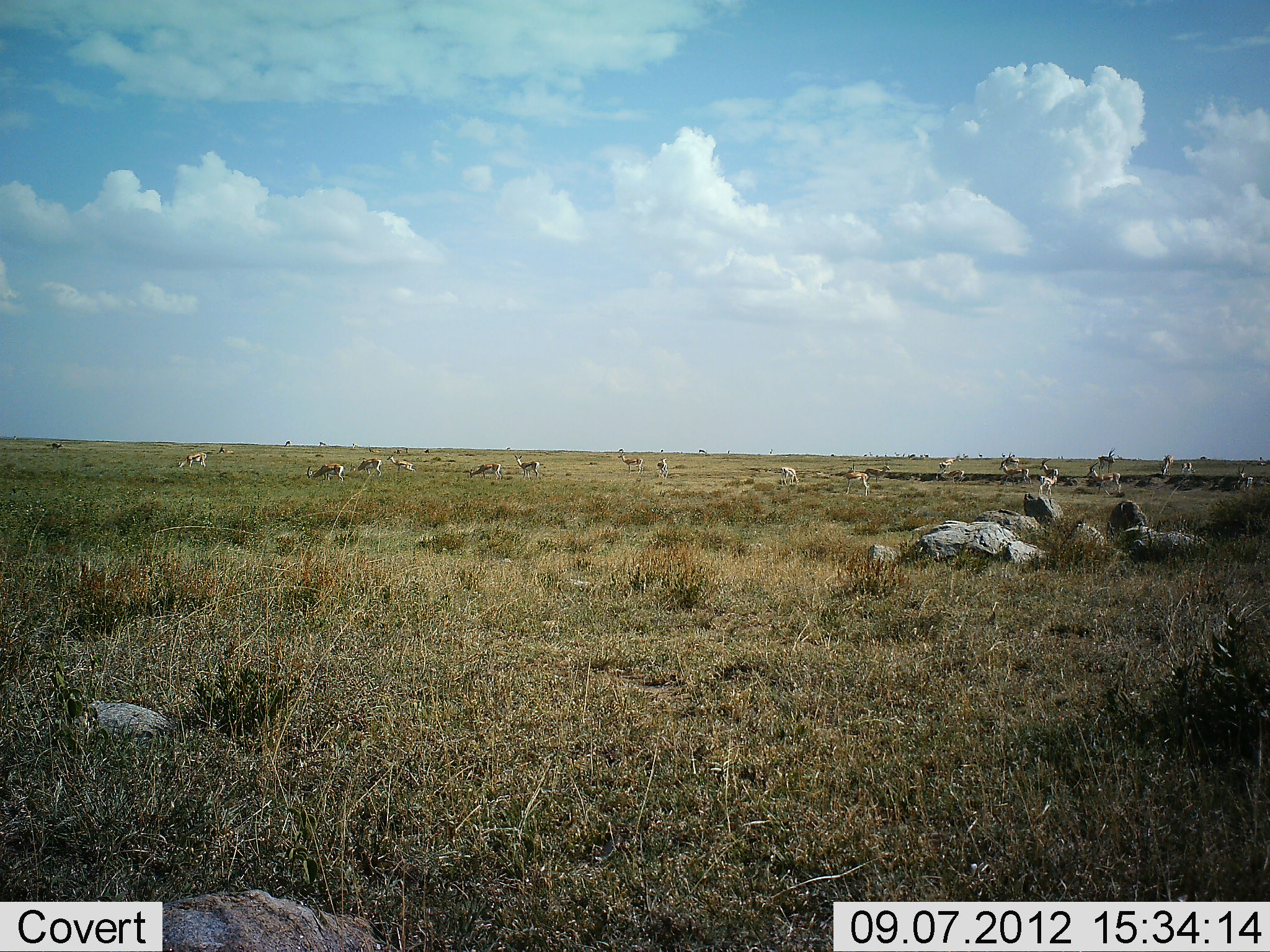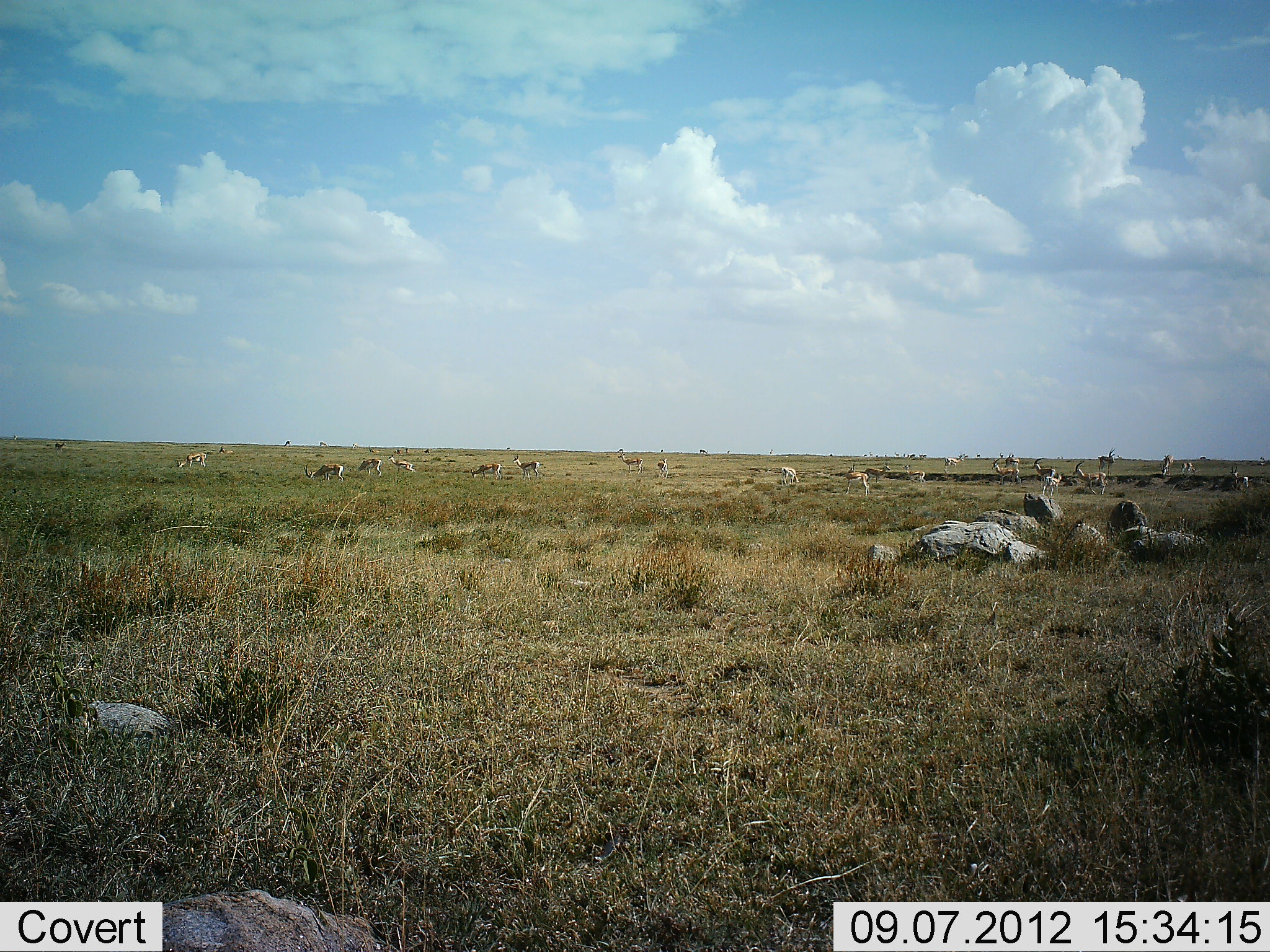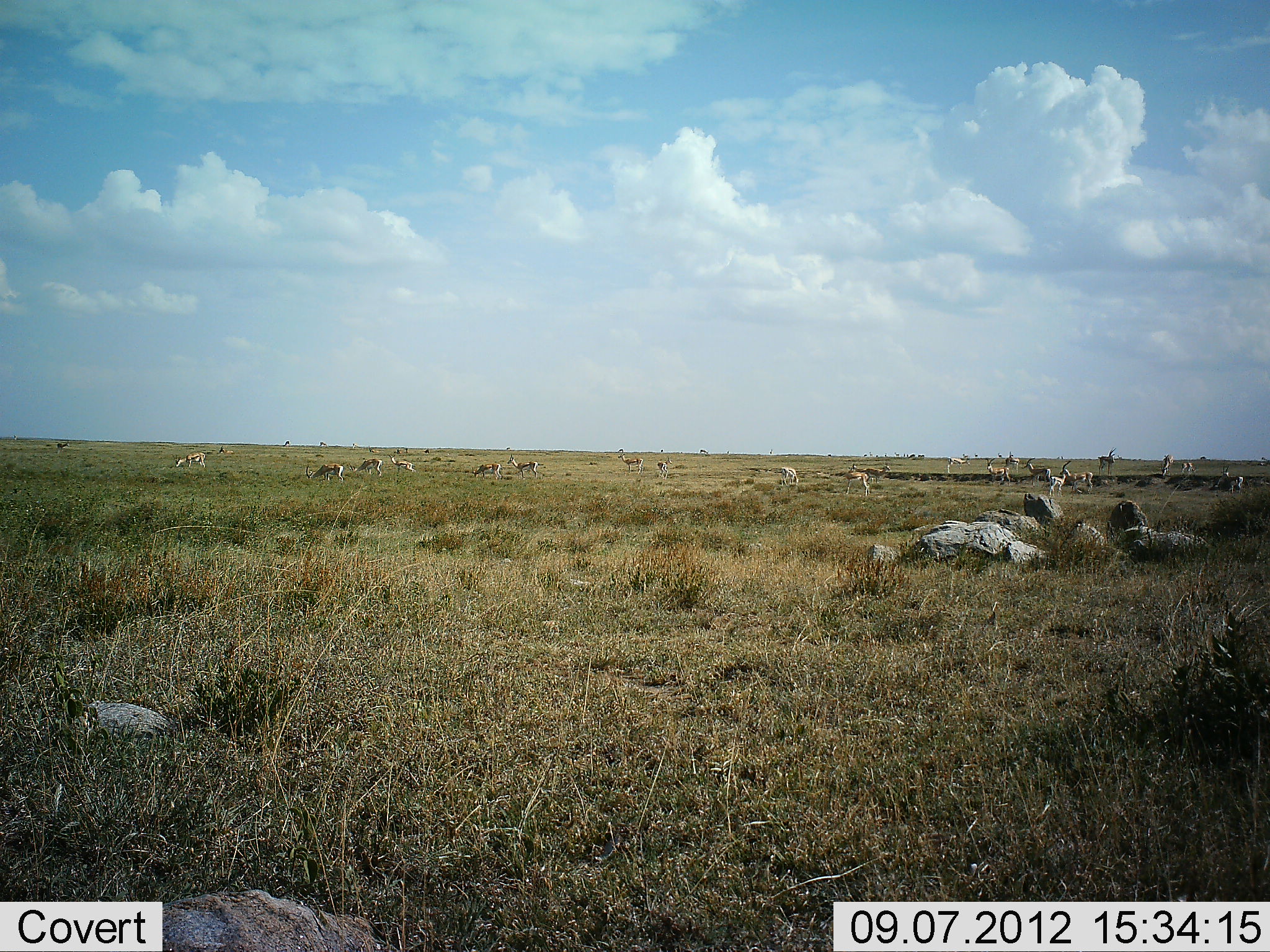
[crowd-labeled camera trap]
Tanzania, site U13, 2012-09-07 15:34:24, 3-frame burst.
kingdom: Animalia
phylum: Chordata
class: Mammalia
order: Artiodactyla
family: Bovidae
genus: Eudorcas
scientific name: Eudorcas thomsonii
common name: thomson's gazelle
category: gazellethomsons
Gazellethomsons (thomson's gazelle) (Eudorcas thomsonii), count 11-50. Behavior (volunteer vote fractions): standing 70%, resting 0%, moving 80%, interacting 10%. Young present (vote fraction): 0%. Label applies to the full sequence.